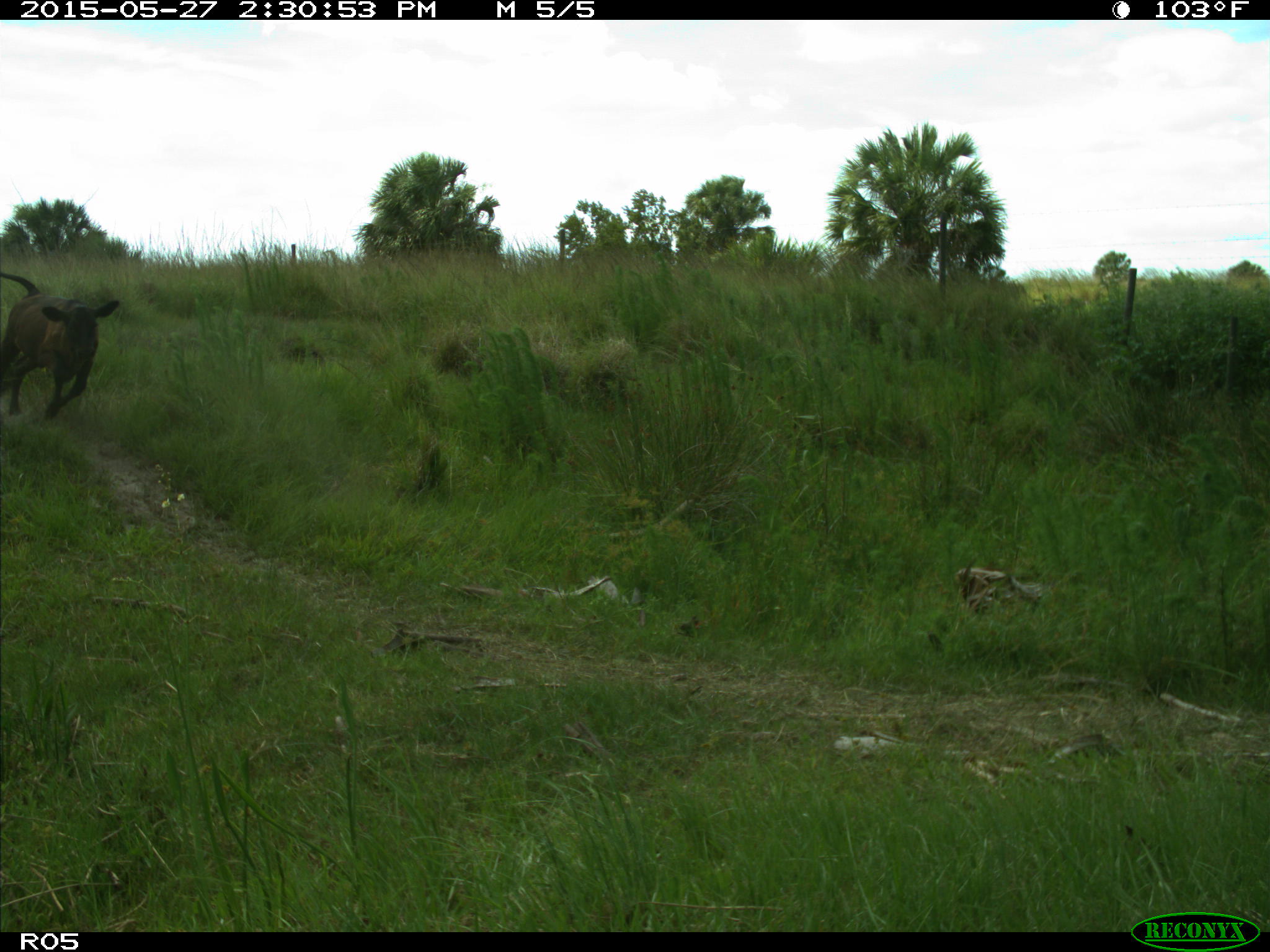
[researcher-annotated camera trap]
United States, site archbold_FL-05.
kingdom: Animalia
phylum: Chordata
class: Mammalia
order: Artiodactyla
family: Bovidae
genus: Bos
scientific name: Bos taurus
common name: domestic cow